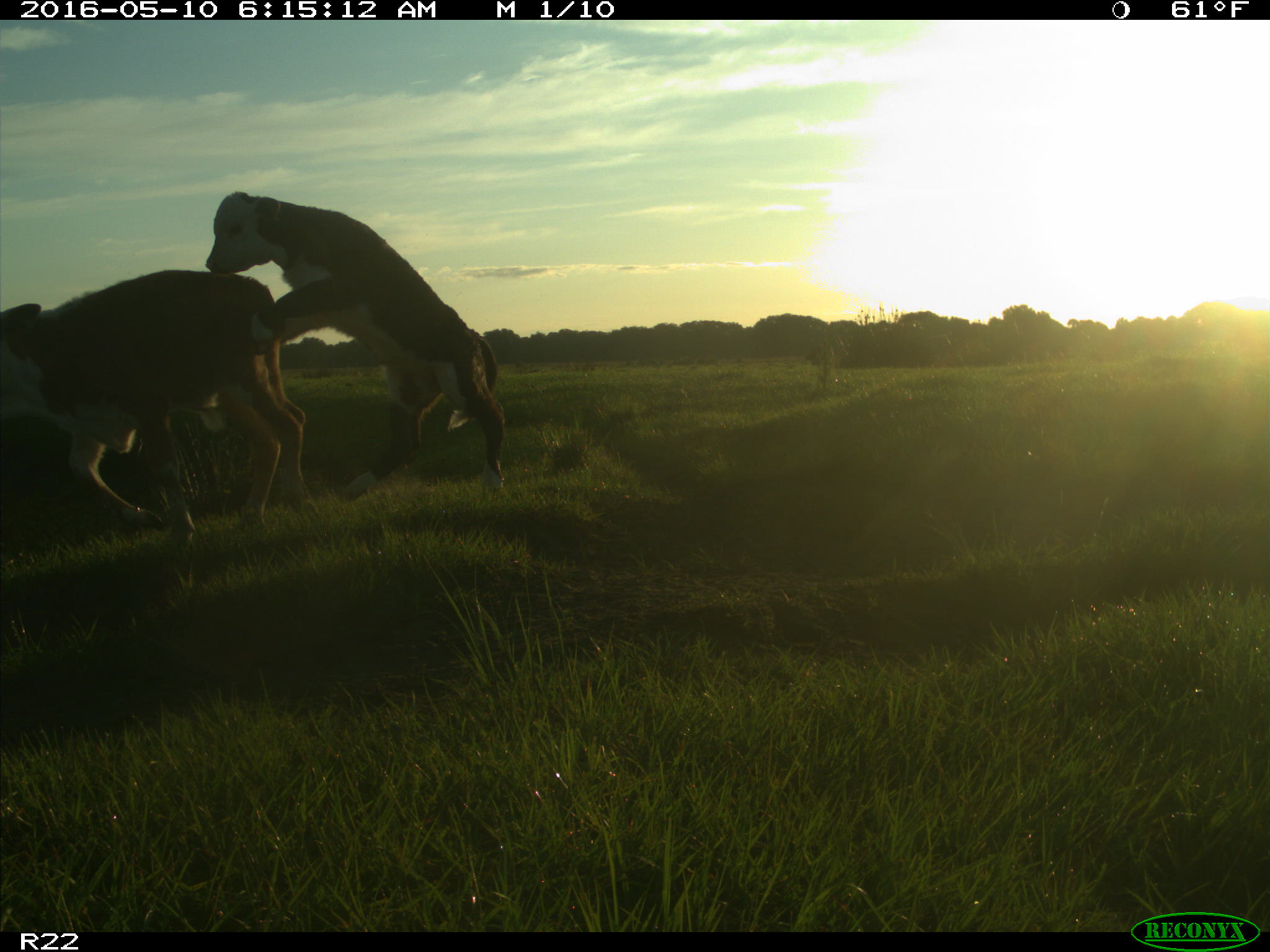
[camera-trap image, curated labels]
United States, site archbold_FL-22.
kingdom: Animalia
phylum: Chordata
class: Mammalia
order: Artiodactyla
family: Bovidae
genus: Bos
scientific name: Bos taurus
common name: domestic cow